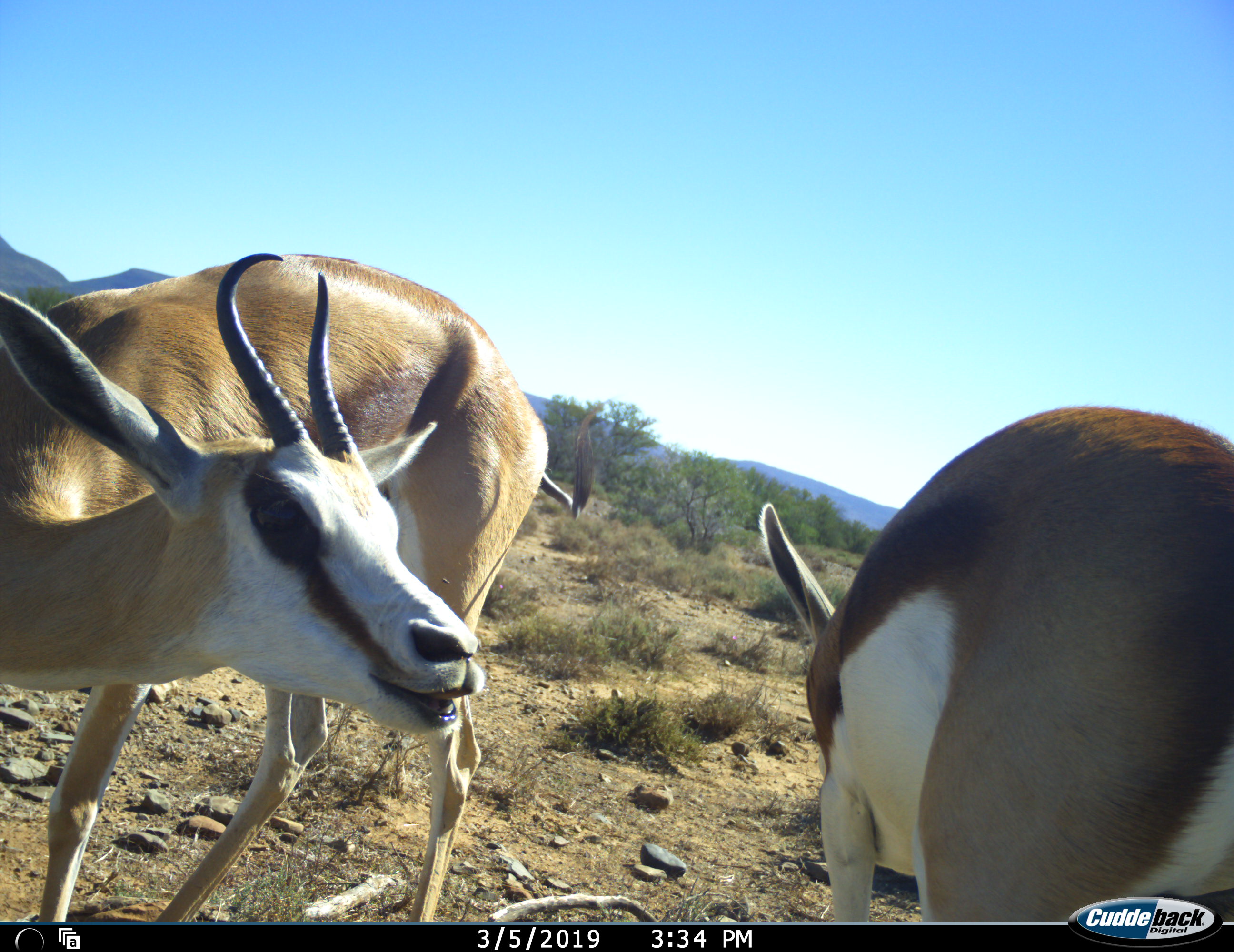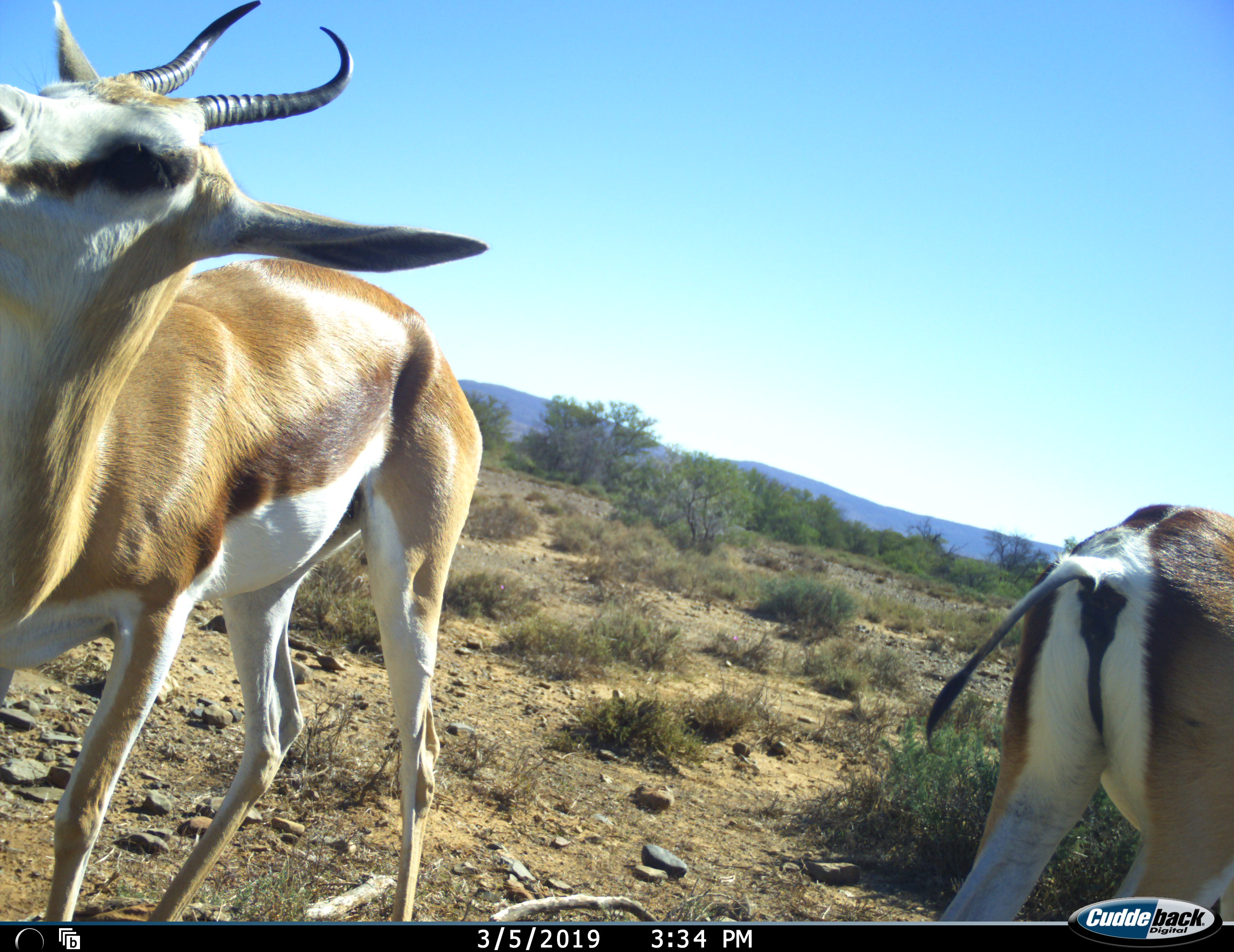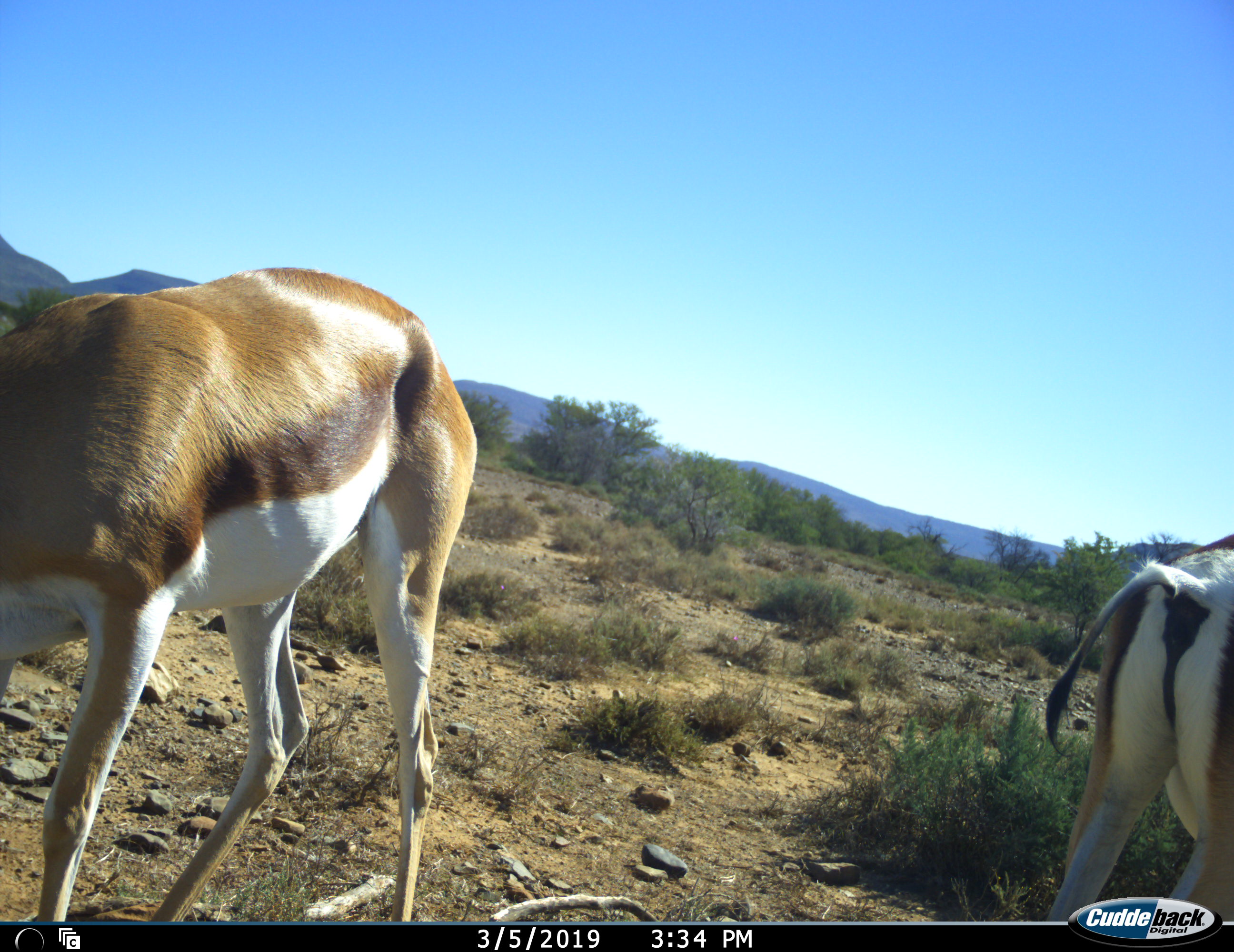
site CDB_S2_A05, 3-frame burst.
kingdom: Animalia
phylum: Chordata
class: Mammalia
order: Artiodactyla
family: Bovidae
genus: Antidorcas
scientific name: Antidorcas marsupialis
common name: springbok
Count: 2.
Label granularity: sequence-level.